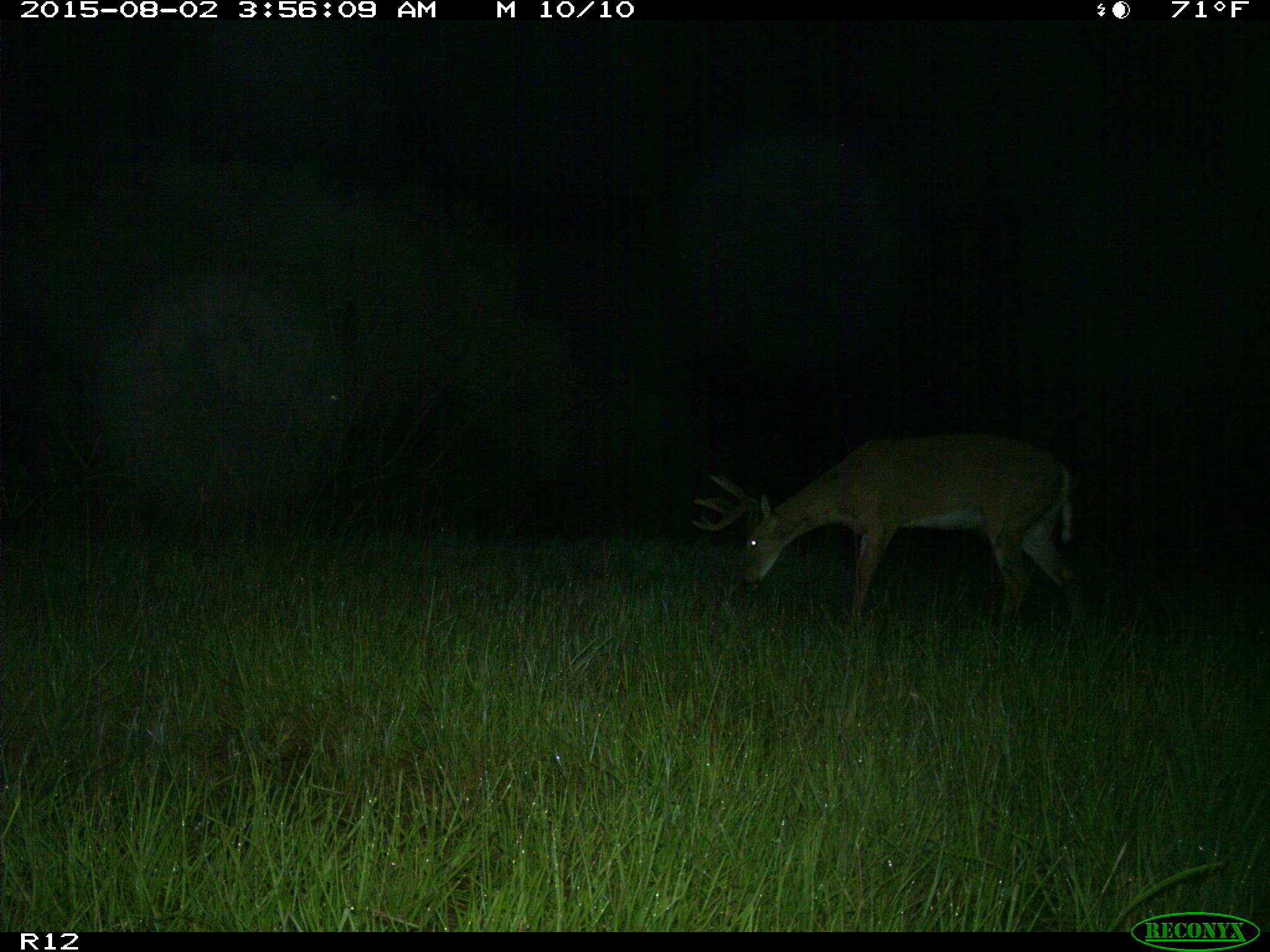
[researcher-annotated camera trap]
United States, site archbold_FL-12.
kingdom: Animalia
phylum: Chordata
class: Mammalia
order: Artiodactyla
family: Cervidae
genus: Odocoileus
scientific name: Odocoileus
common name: deer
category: unidentified deer